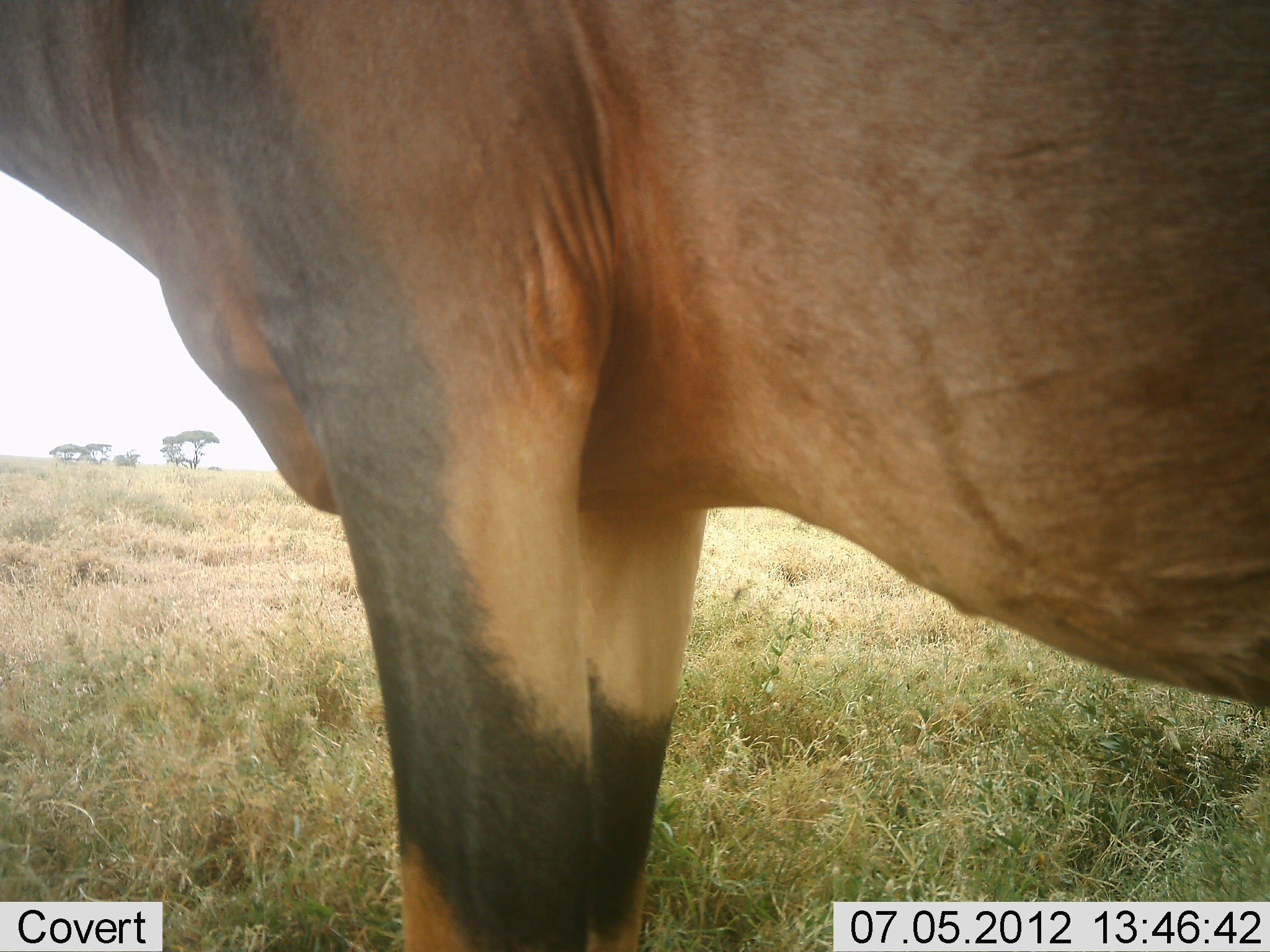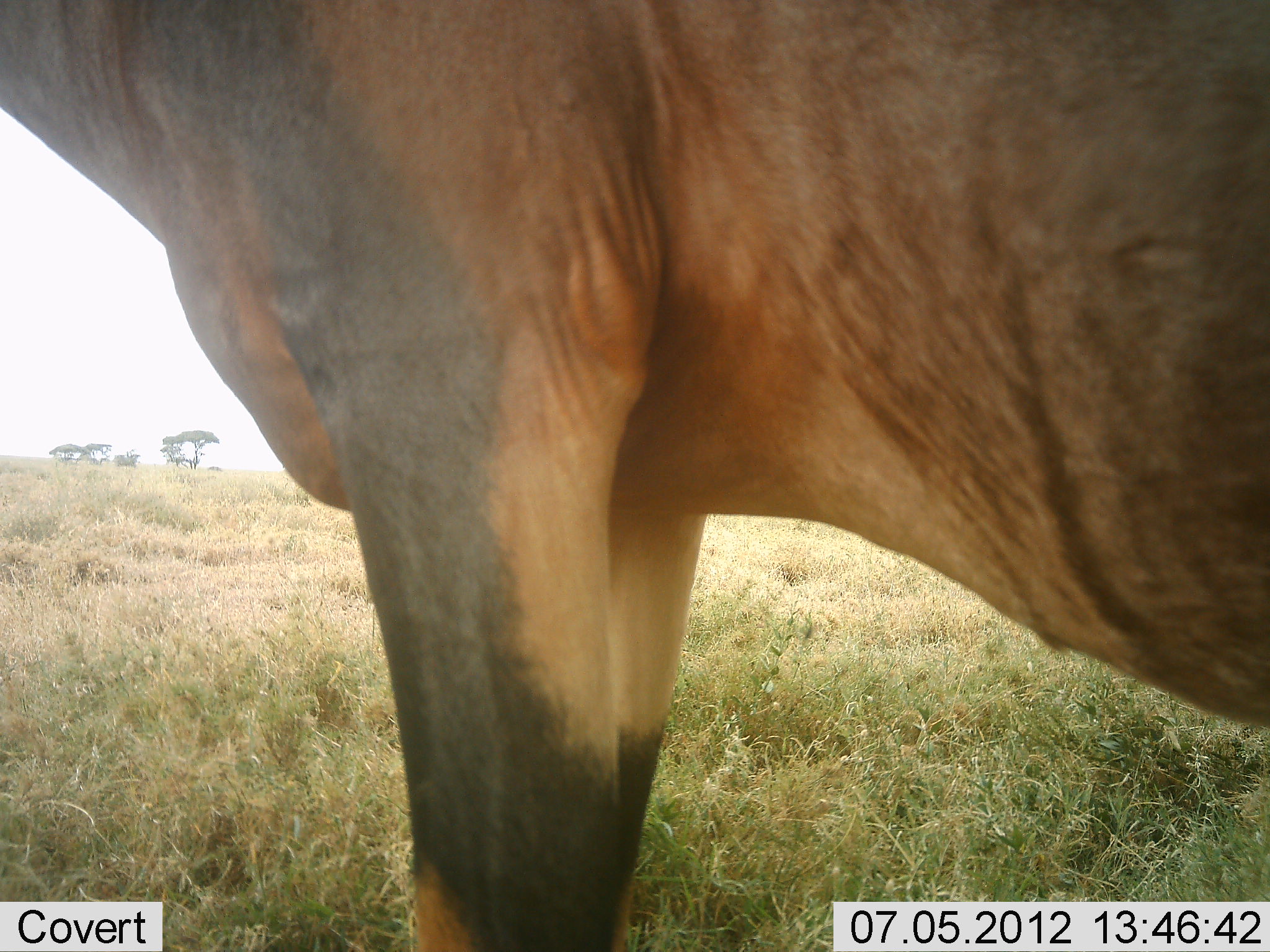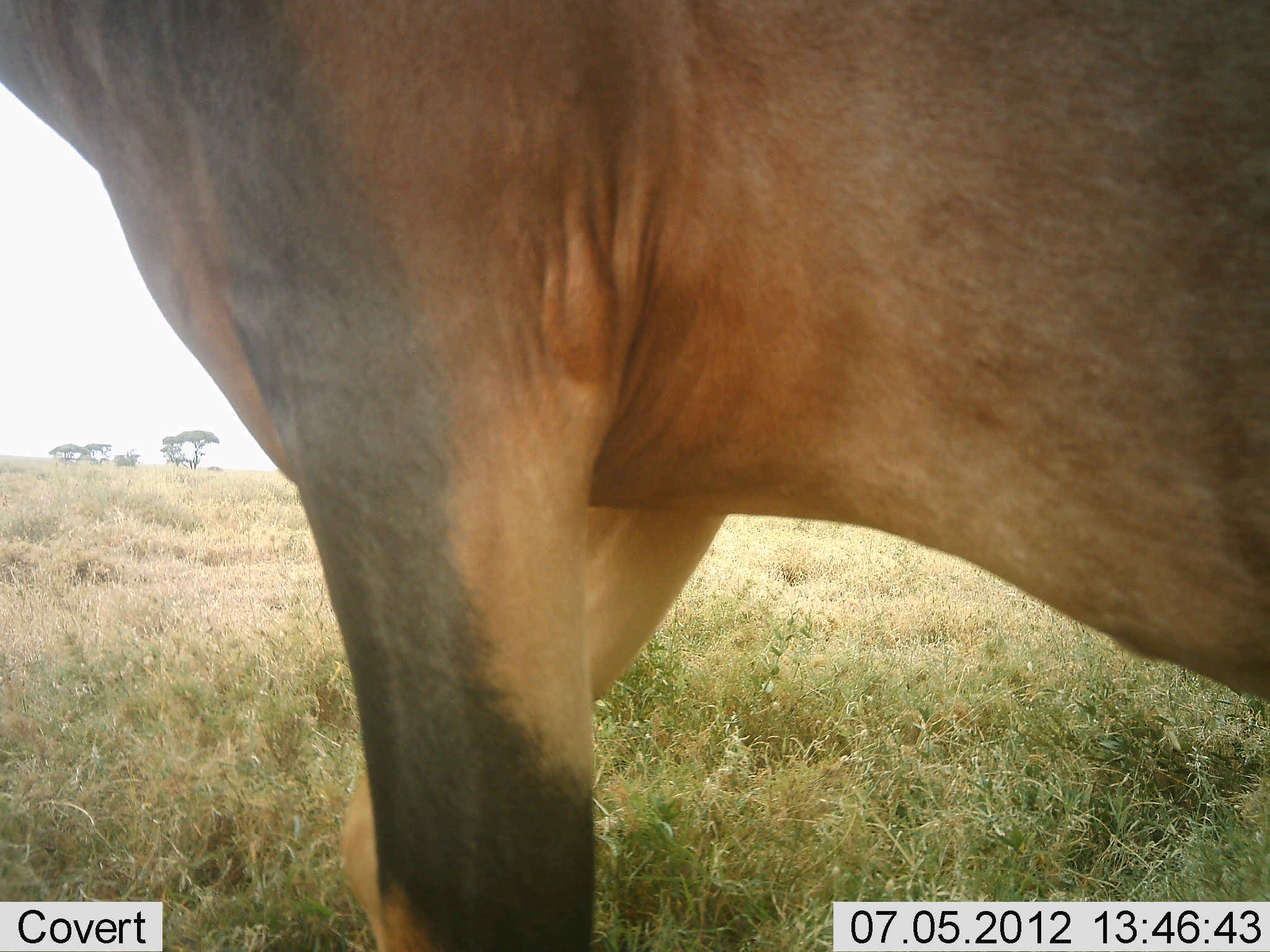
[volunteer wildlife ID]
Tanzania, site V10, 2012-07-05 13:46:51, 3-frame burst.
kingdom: Animalia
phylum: Chordata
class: Mammalia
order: Artiodactyla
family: Bovidae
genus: Damaliscus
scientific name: Damaliscus lunatus jimela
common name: topi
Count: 1.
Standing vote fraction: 100%.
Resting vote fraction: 0%.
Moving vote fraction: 0%.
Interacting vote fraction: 0%.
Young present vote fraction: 0%.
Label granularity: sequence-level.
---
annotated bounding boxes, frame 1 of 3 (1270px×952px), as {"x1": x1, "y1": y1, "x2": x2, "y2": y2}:
animal: {"x1": 0, "y1": 1, "x2": 1269, "y2": 952}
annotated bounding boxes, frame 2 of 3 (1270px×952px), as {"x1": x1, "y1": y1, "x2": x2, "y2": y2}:
animal: {"x1": 0, "y1": 1, "x2": 1269, "y2": 952}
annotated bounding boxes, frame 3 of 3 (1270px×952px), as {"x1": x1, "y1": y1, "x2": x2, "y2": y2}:
animal: {"x1": 0, "y1": 1, "x2": 1269, "y2": 952}